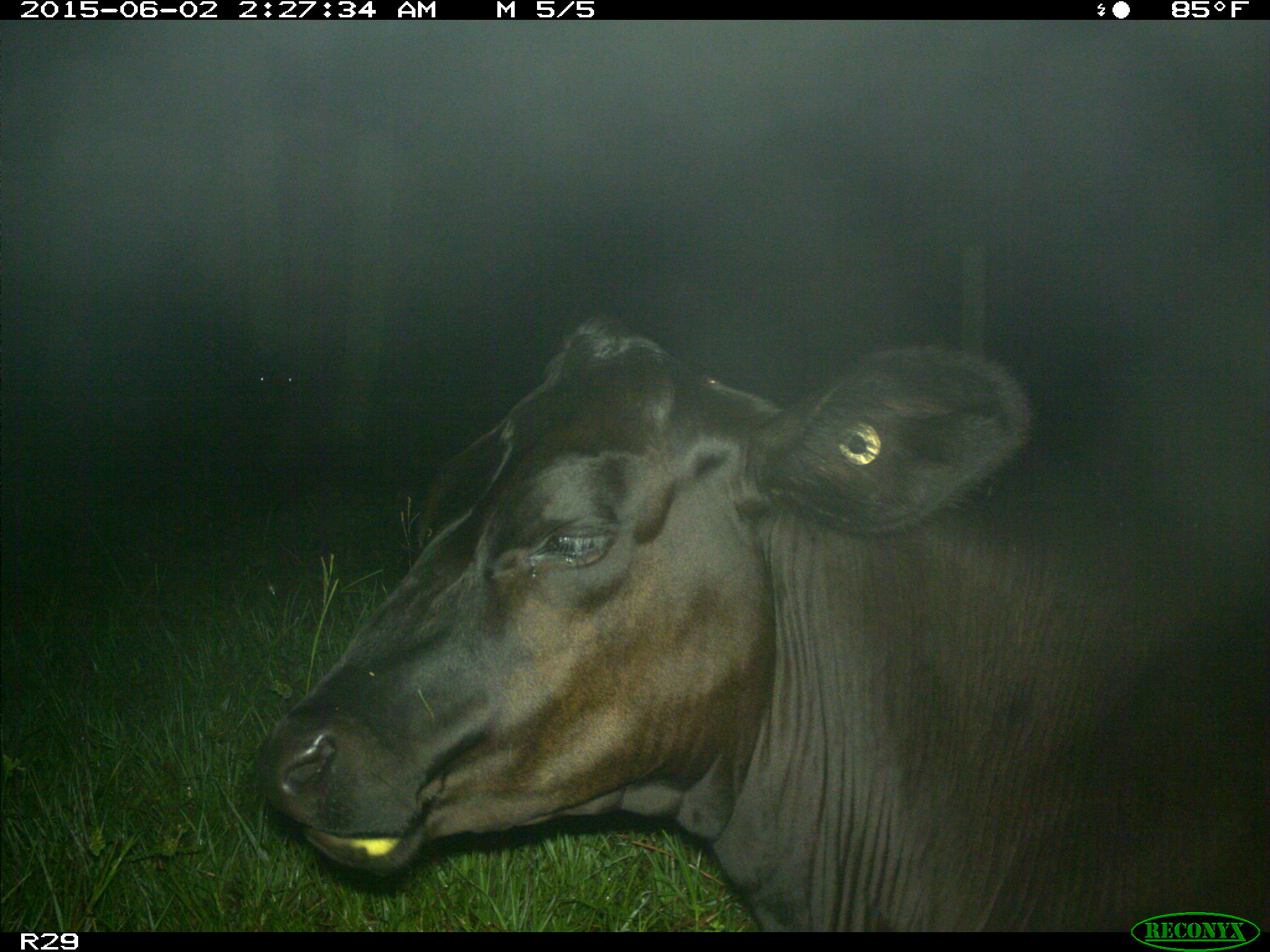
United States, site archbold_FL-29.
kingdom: Animalia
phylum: Chordata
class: Mammalia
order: Artiodactyla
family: Bovidae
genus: Bos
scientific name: Bos taurus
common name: domestic cow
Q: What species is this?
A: Bos taurus (domestic cow).